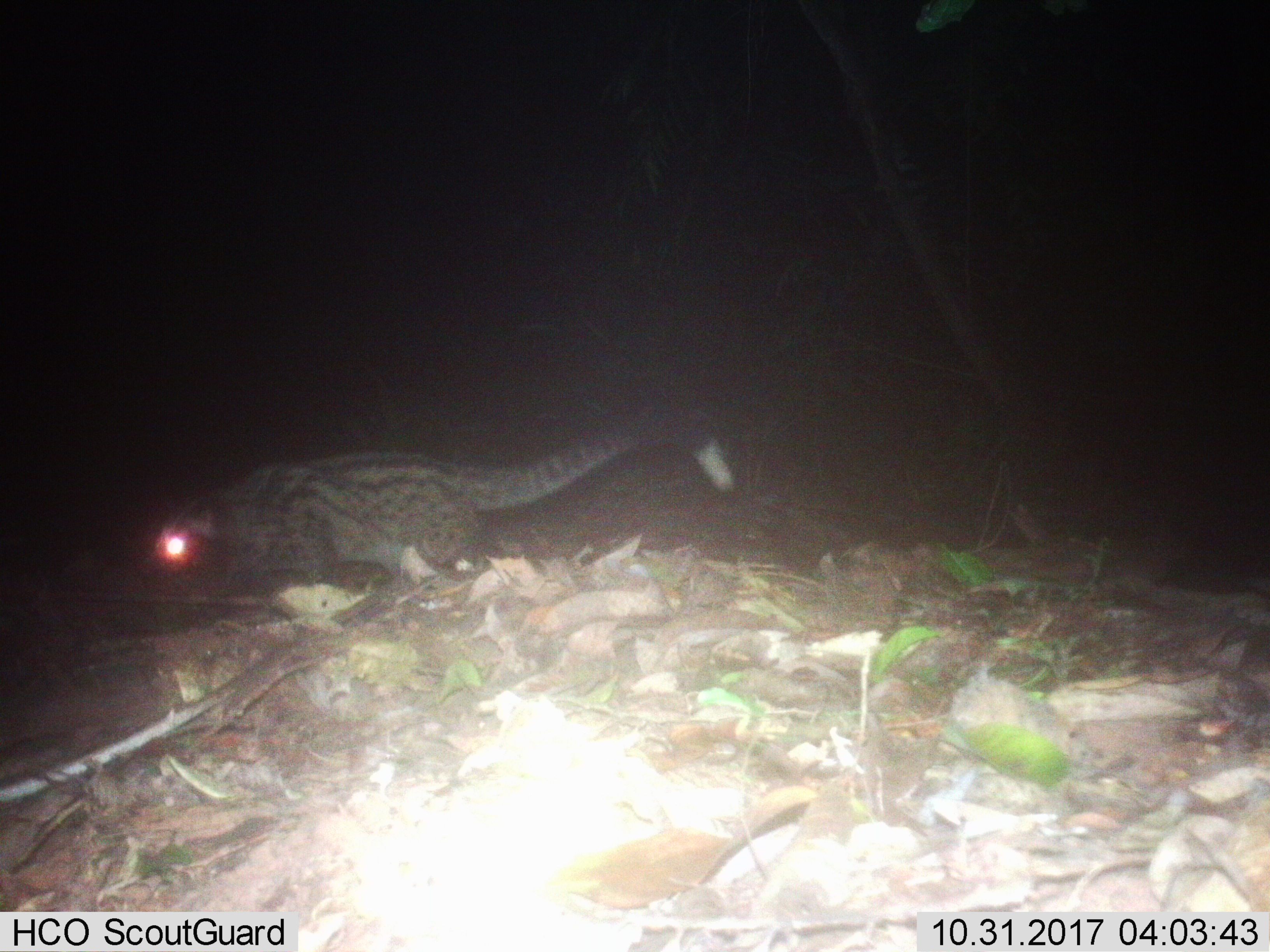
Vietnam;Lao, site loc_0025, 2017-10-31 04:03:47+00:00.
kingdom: Animalia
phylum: Chordata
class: Mammalia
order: Carnivora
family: Viverridae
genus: Paradoxurus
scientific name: Paradoxurus hermaphroditus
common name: common palm civet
Common palm civet (Paradoxurus hermaphroditus). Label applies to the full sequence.